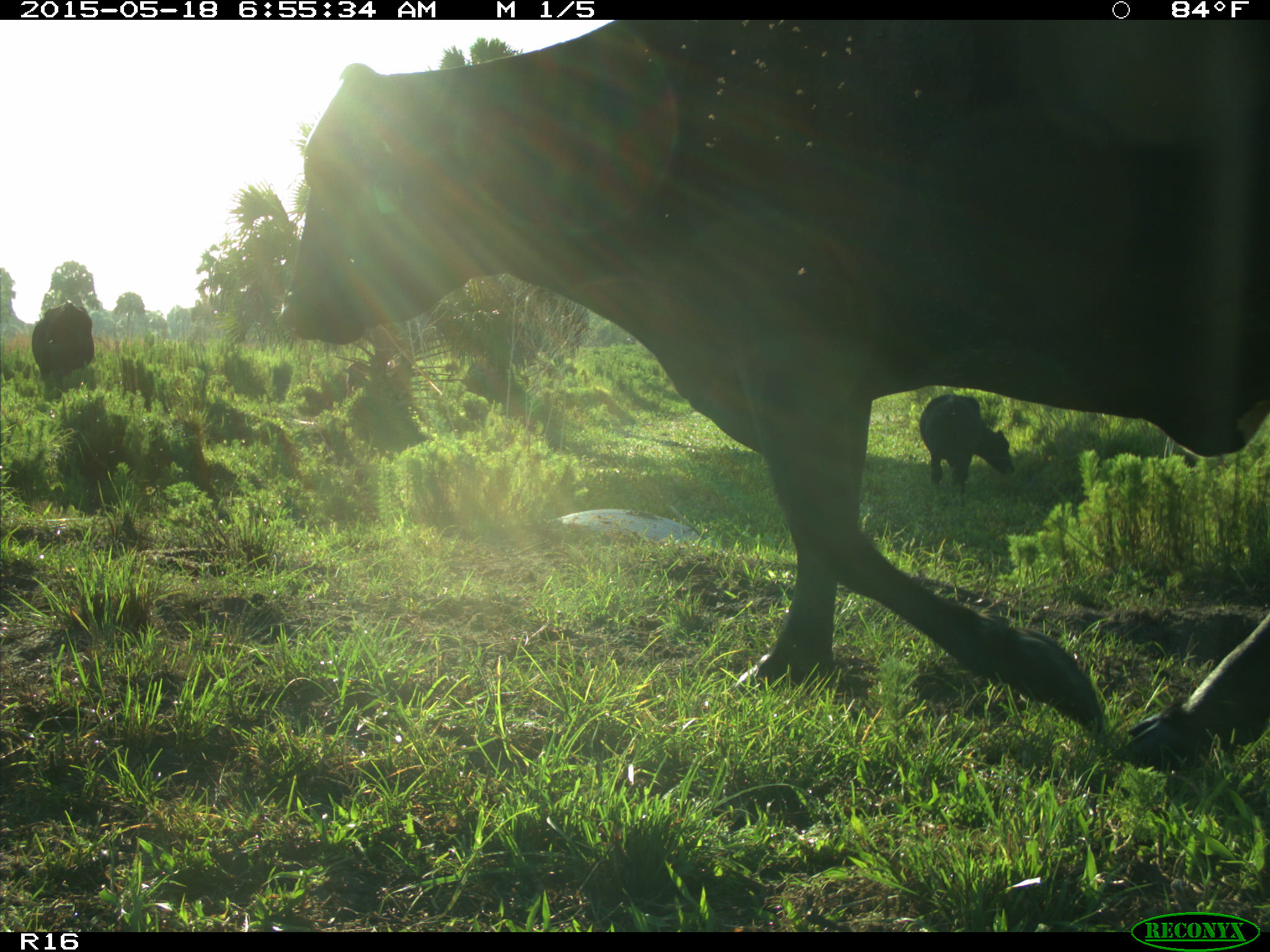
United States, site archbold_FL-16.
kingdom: Animalia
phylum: Chordata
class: Mammalia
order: Artiodactyla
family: Bovidae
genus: Bos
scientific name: Bos taurus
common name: domestic cow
Bos taurus (domestic cow).